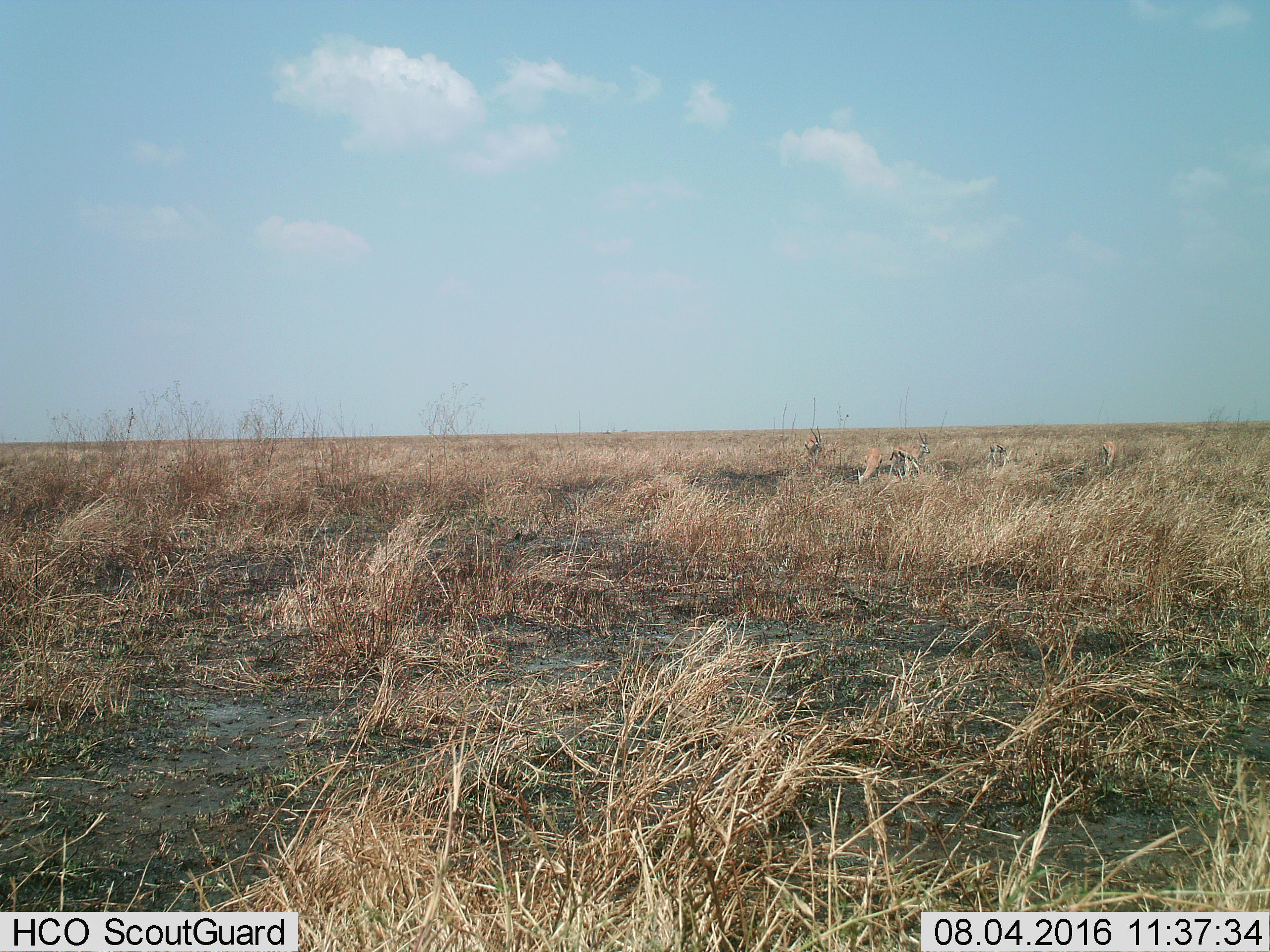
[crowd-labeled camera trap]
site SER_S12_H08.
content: unidentified animal